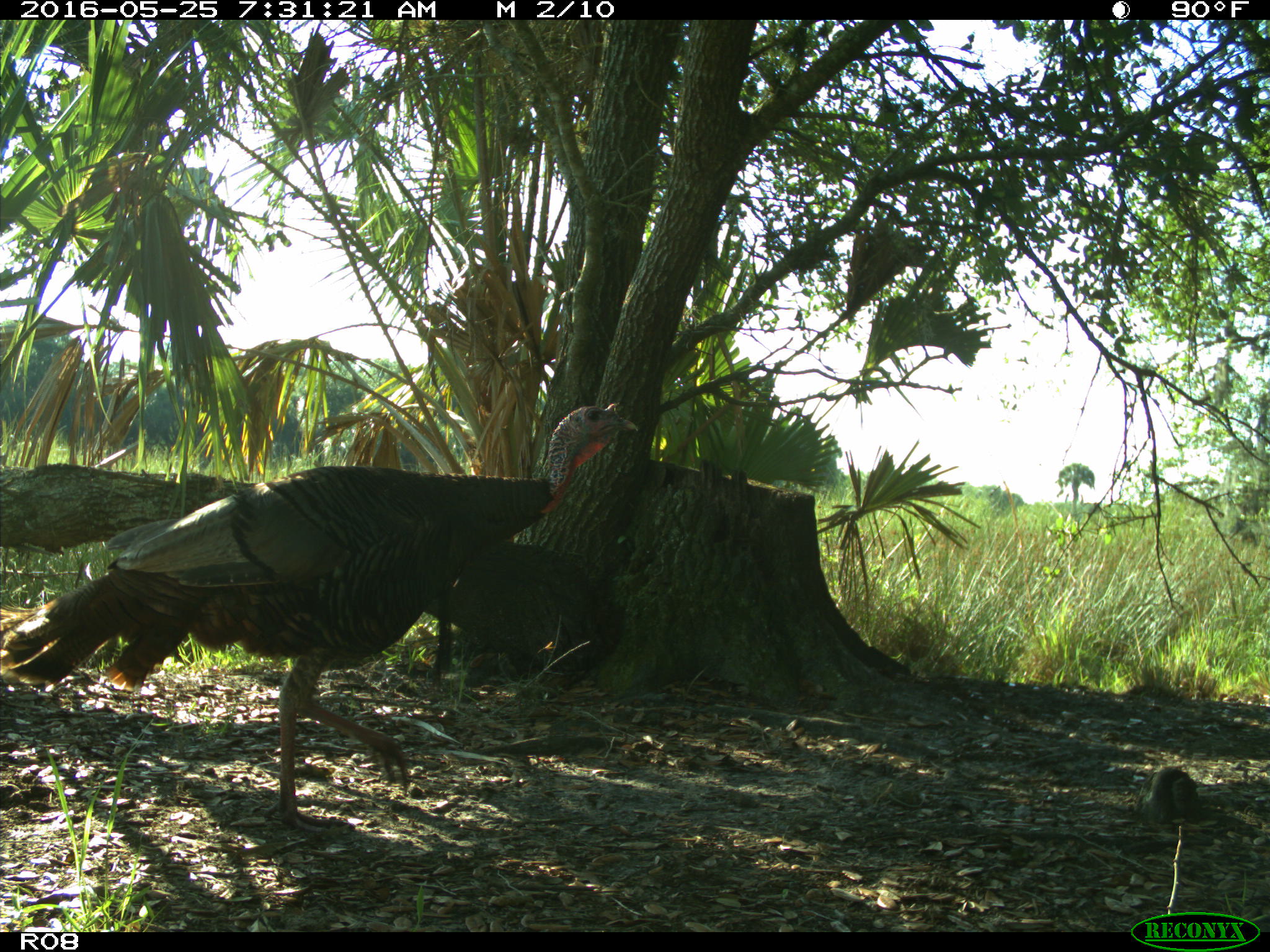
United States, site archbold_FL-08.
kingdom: Animalia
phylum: Chordata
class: Aves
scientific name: Aves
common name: birds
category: unidentified bird